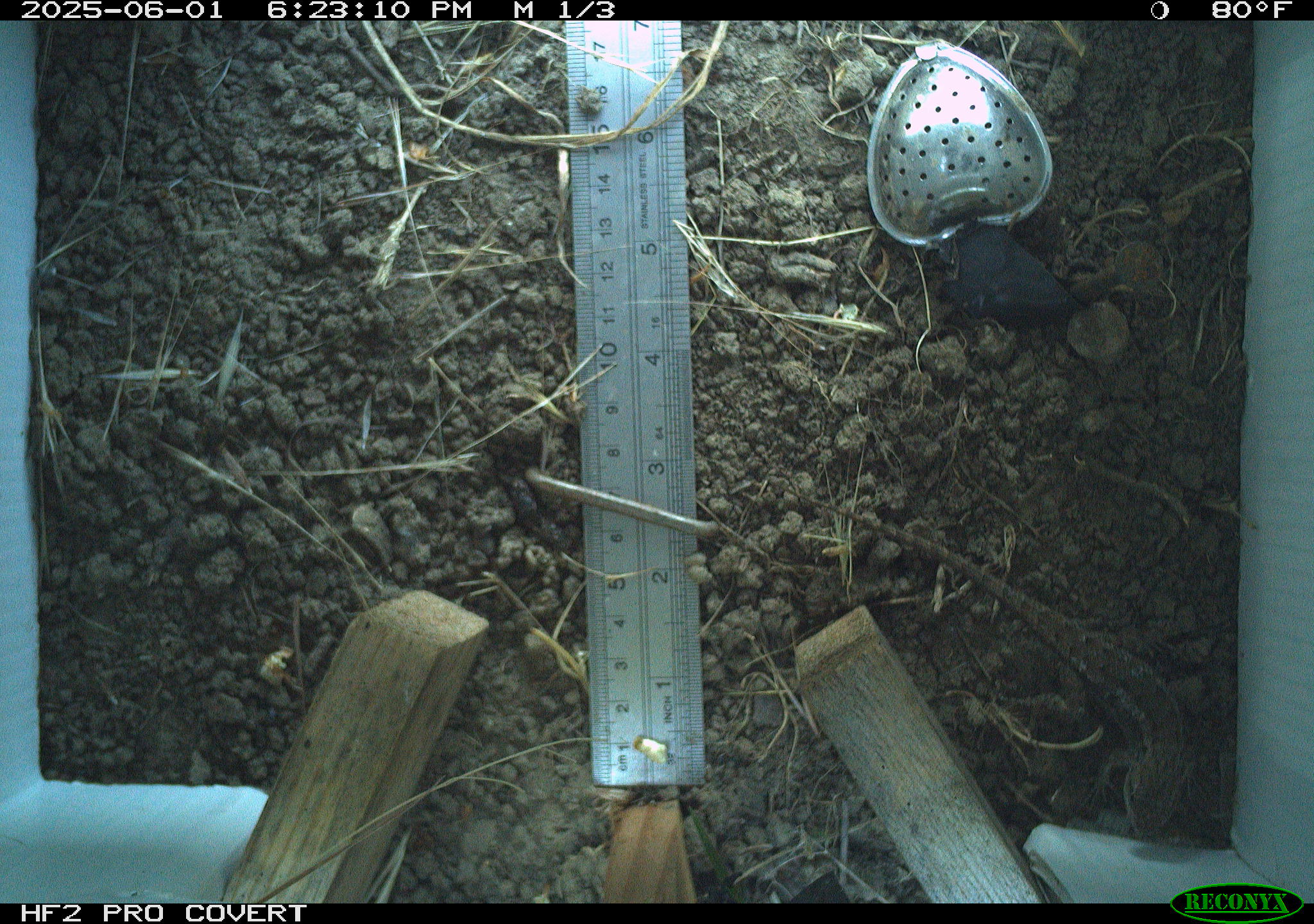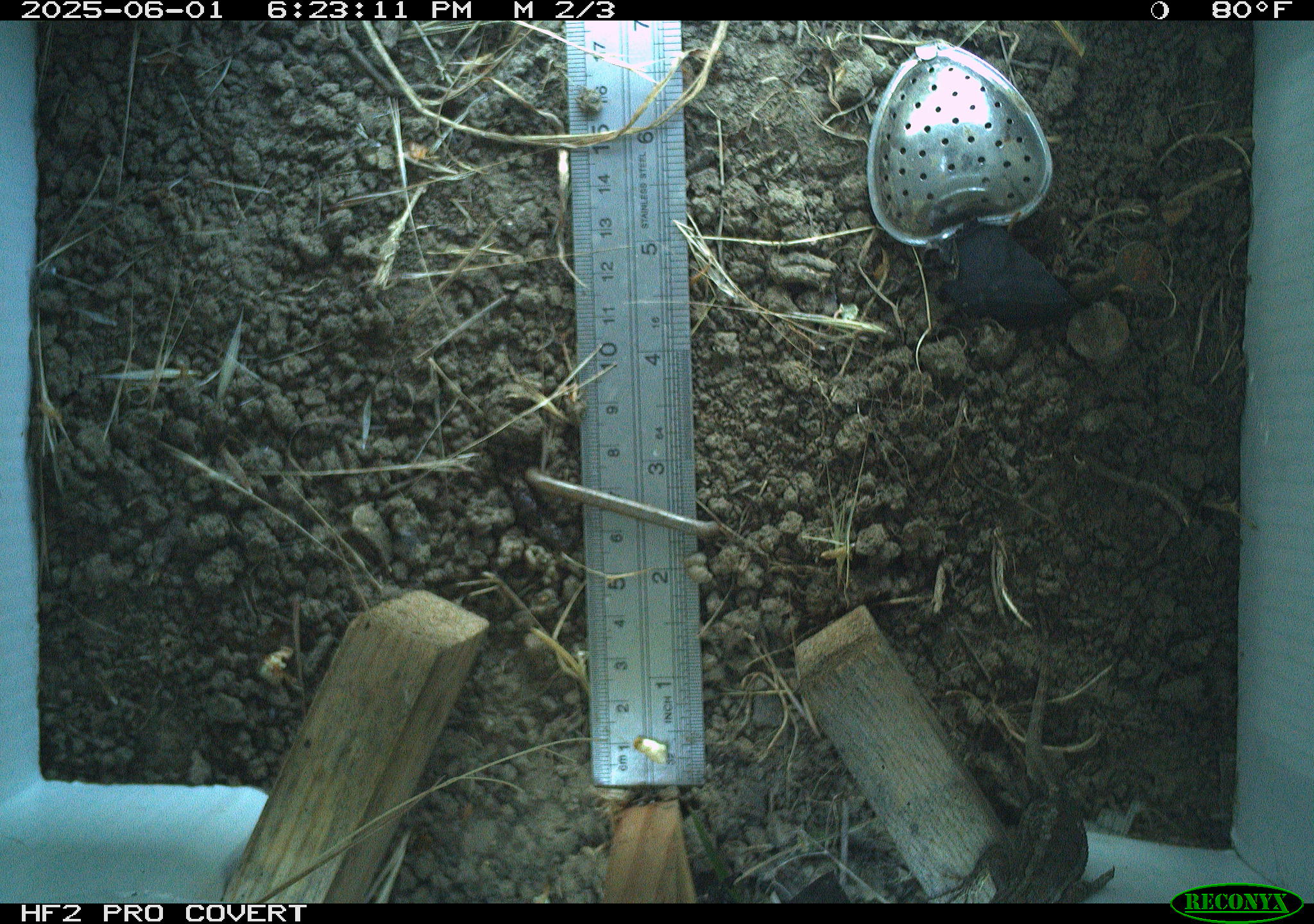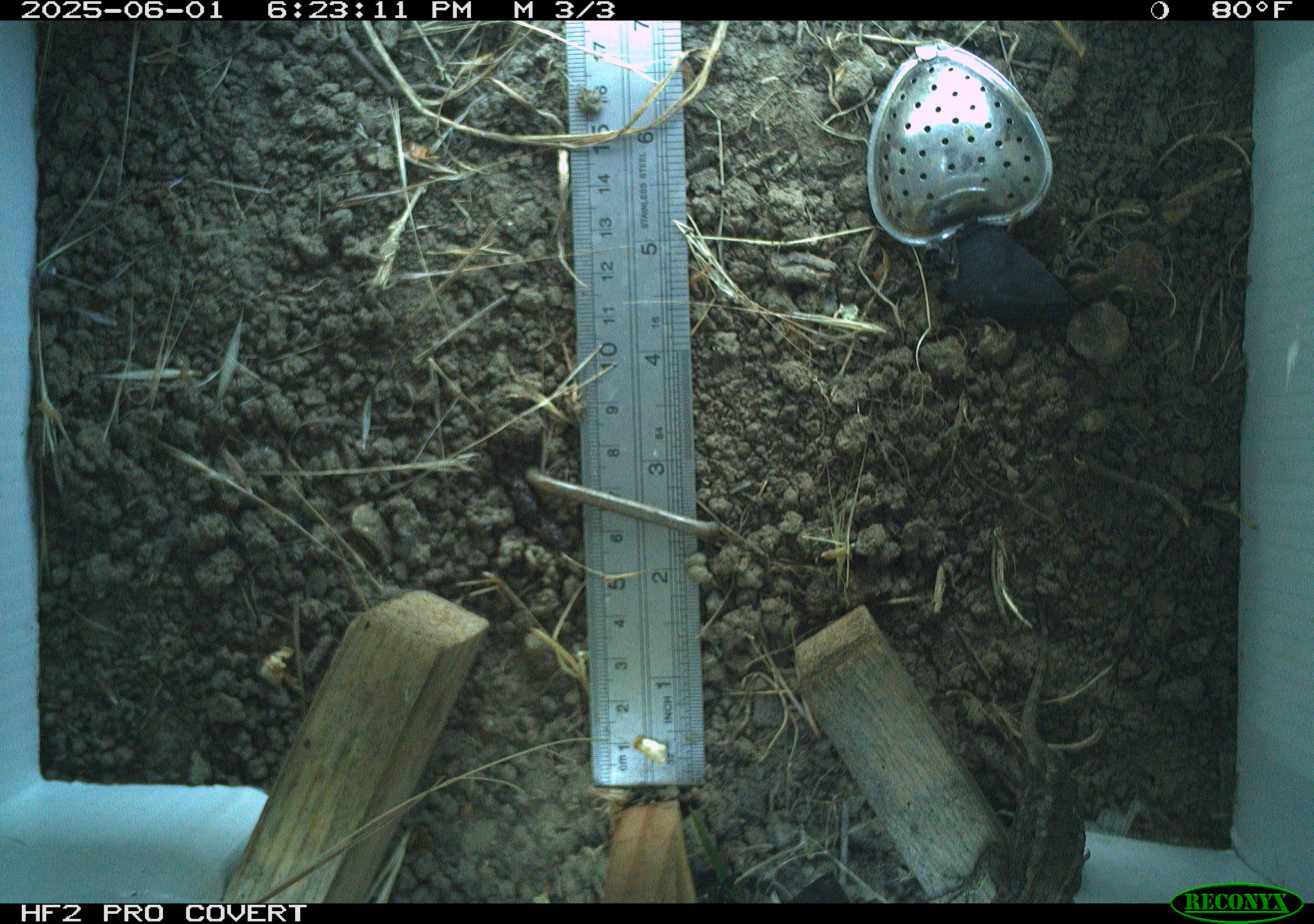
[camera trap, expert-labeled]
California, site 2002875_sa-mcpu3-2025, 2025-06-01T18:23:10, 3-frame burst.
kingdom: Animalia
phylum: Chordata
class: Reptilia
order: Squamata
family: Phrynosomatidae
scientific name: Phrynosomatidae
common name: north american spiny lizards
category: sceloporus/uta species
Sceloporus/uta species (north american spiny lizards) (Phrynosomatidae).